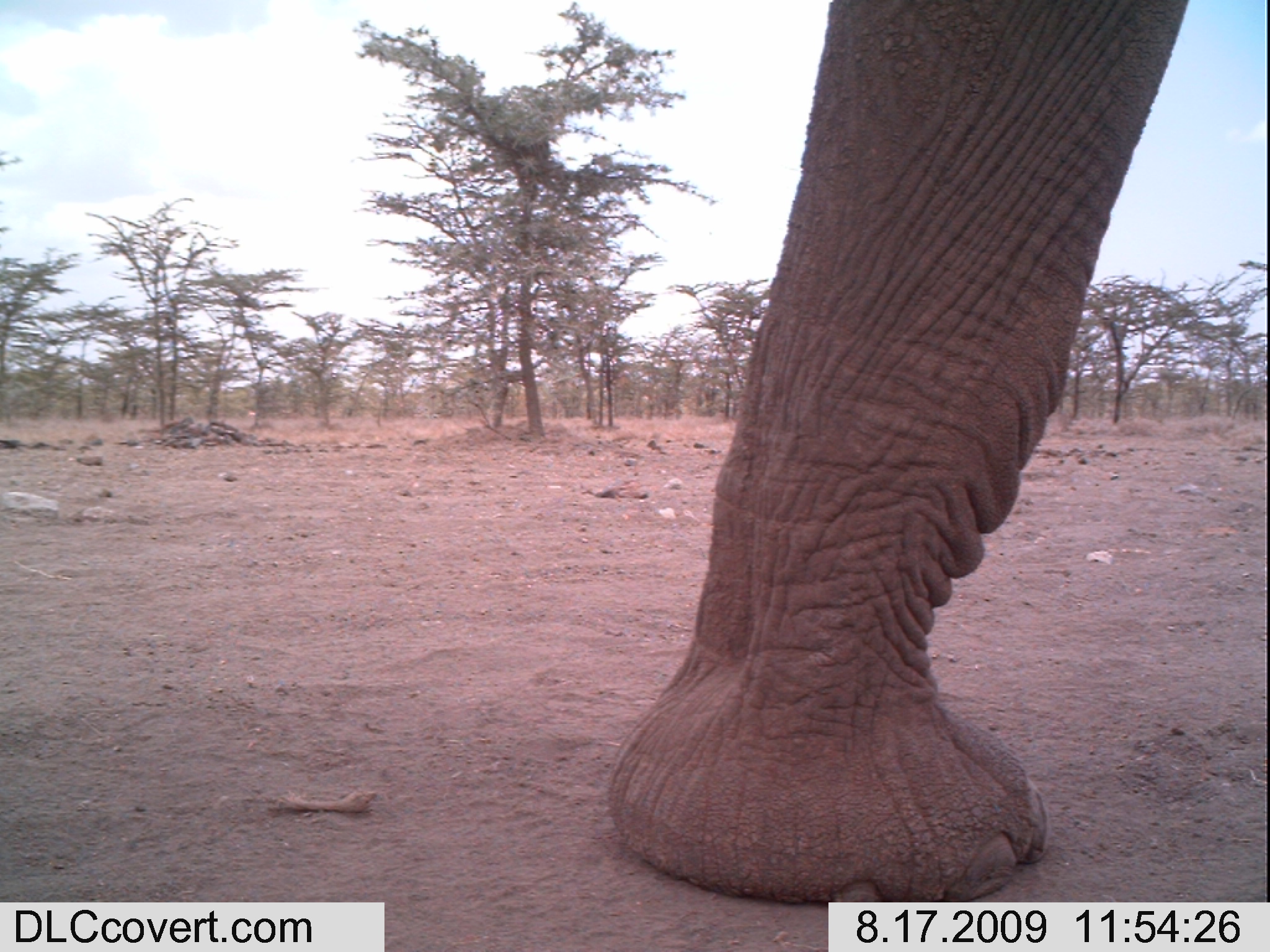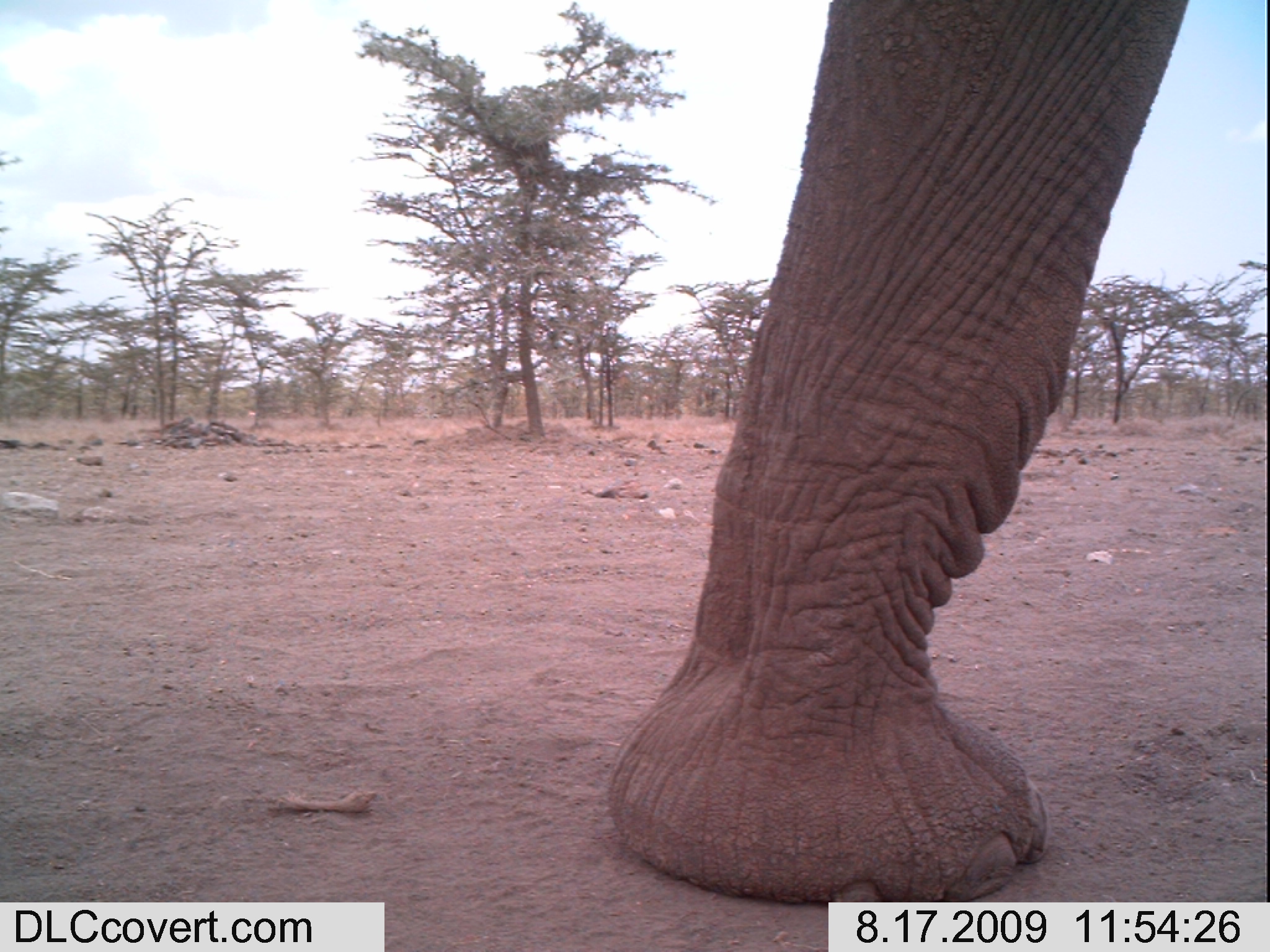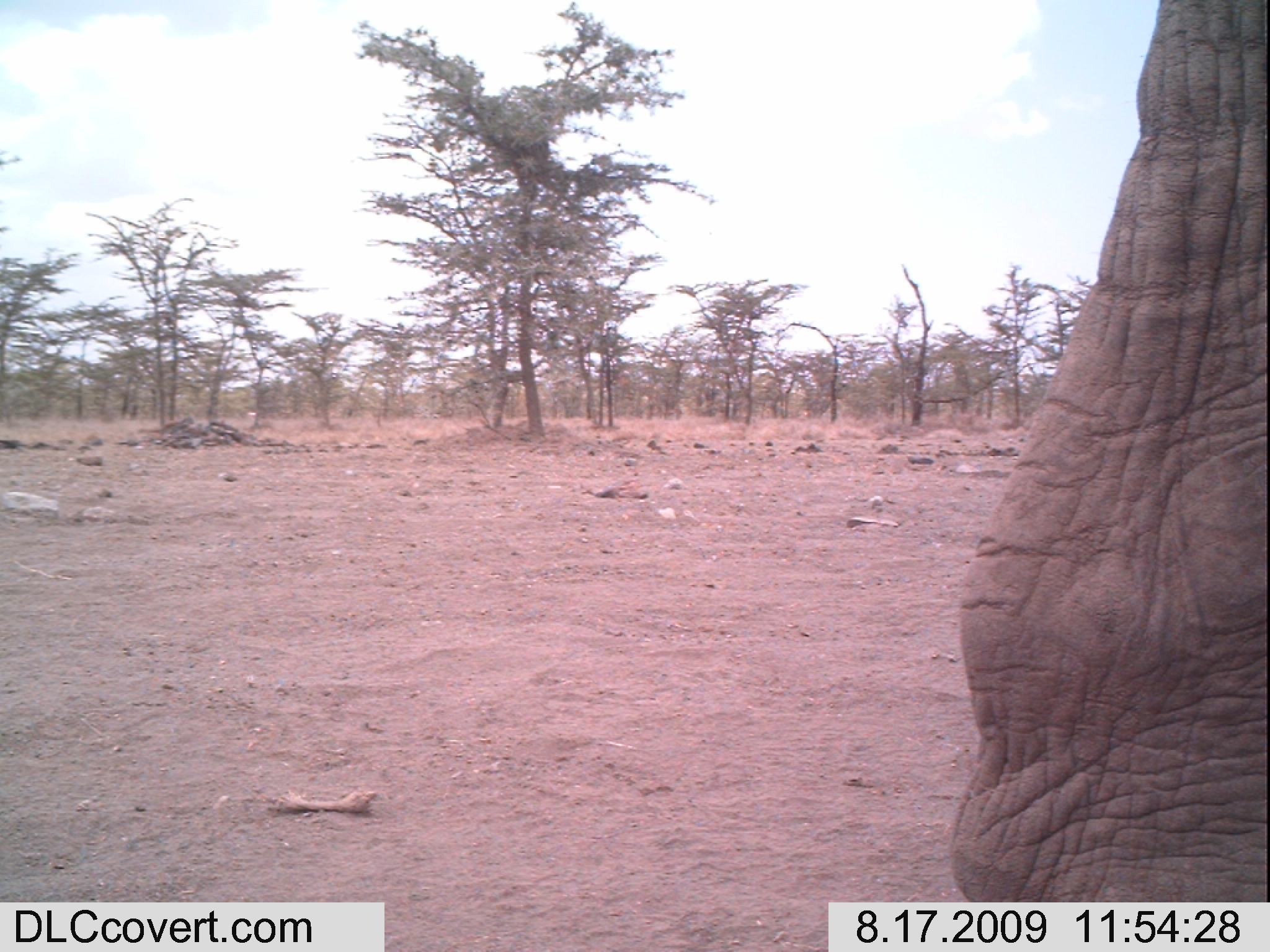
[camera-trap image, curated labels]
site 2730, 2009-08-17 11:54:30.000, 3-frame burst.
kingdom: Animalia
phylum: Chordata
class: Mammalia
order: Proboscidea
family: Elephantidae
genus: Loxodonta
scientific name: Loxodonta africana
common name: african bush elephant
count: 1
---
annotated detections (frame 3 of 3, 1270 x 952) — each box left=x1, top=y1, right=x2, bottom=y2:
loxodonta africana: left=950, top=0, right=1270, bottom=902